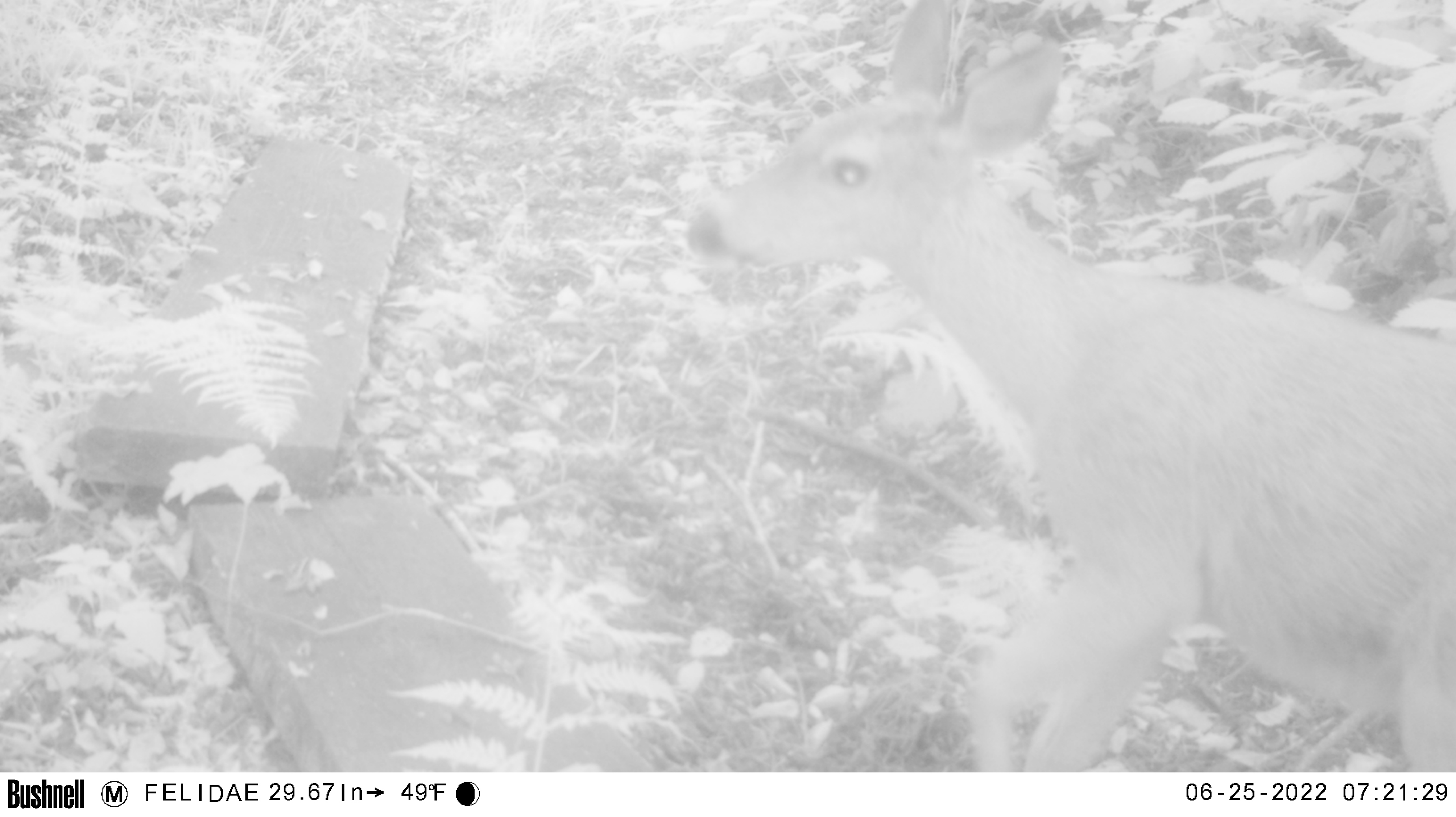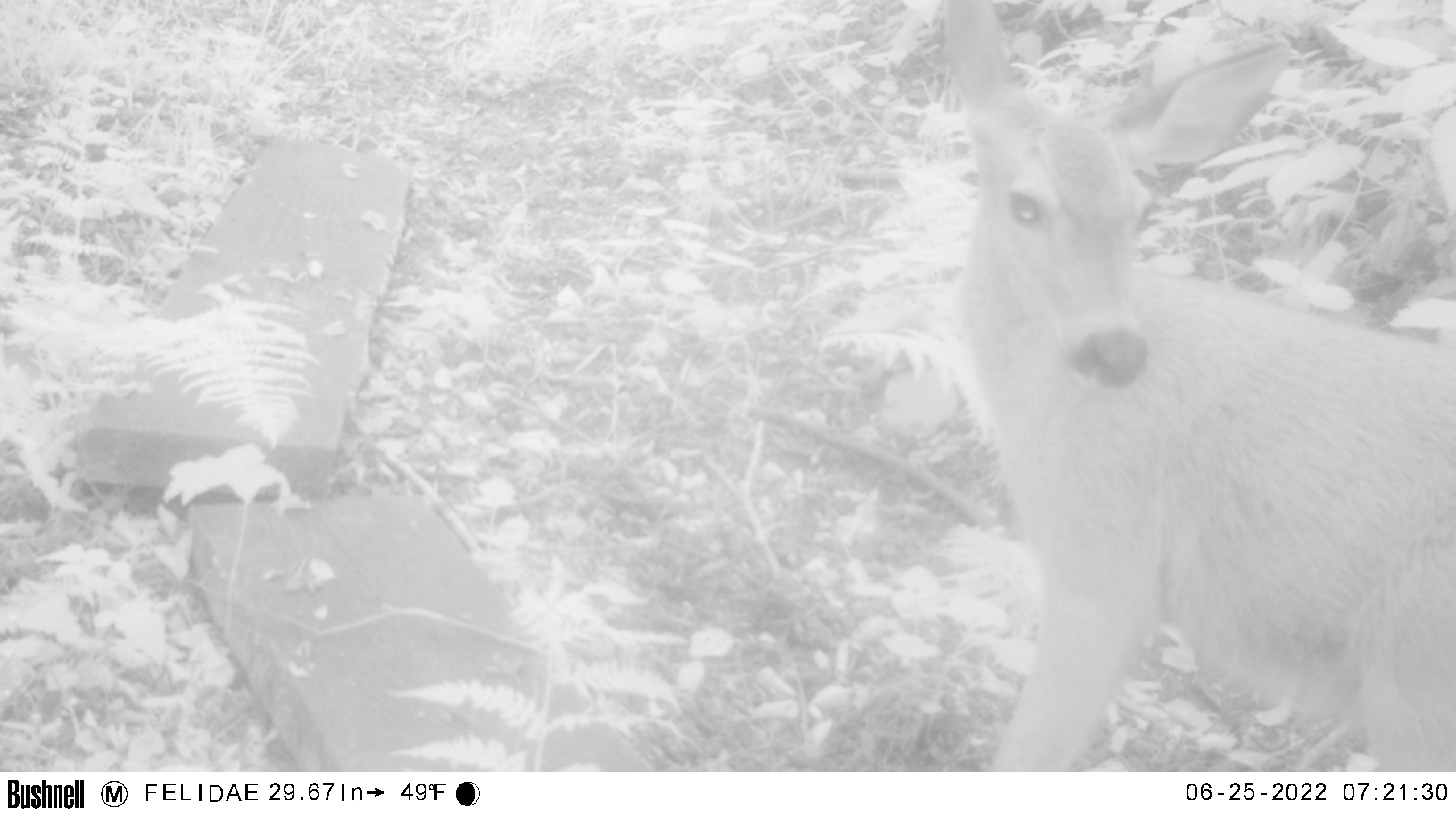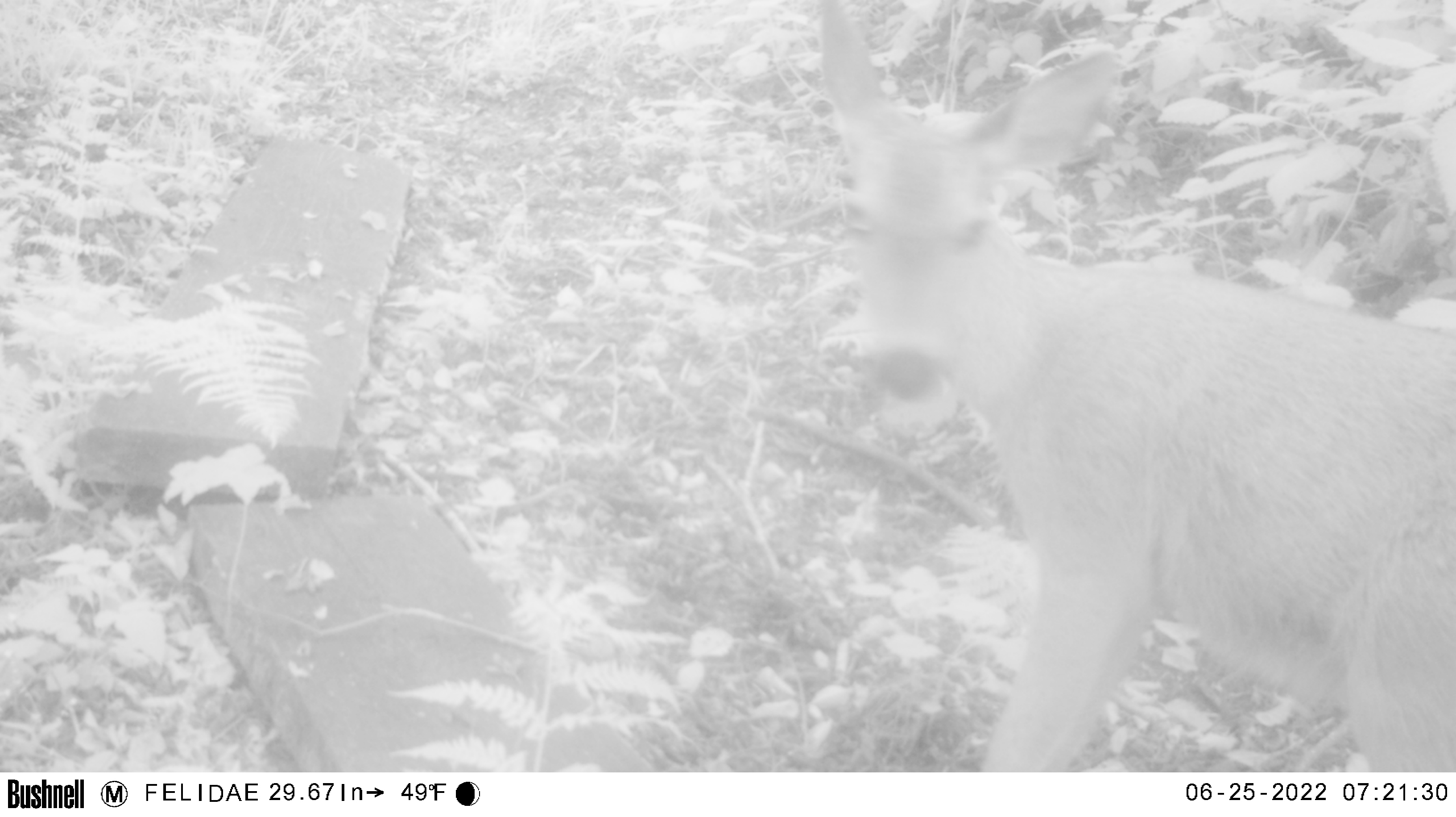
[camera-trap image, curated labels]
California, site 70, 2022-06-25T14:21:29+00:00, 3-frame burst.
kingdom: Animalia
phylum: Chordata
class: Mammalia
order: Artiodactyla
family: Cervidae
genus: Odocoileus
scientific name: Odocoileus hemionus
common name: mule deer